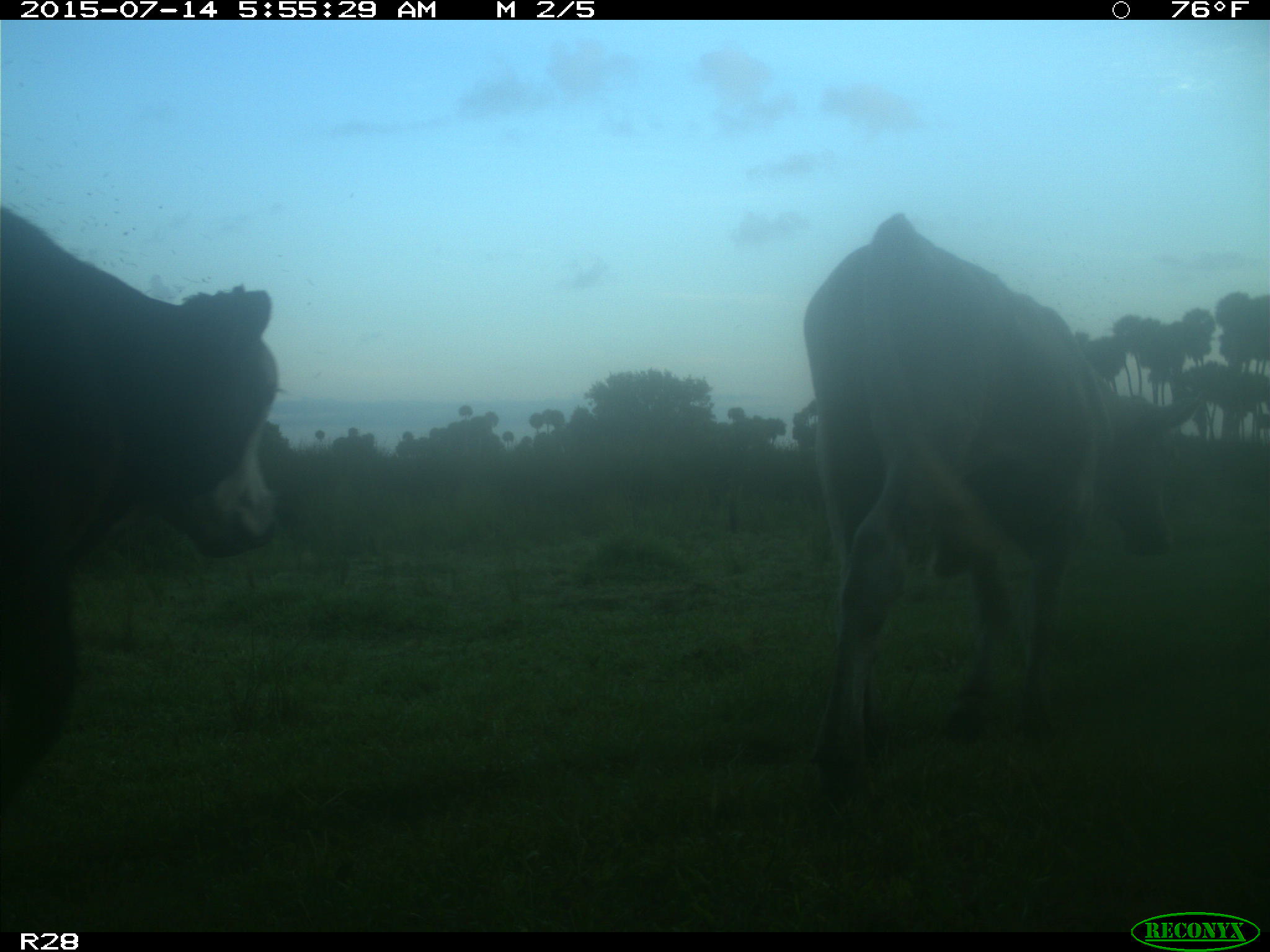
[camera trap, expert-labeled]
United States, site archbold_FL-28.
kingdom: Animalia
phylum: Chordata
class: Mammalia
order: Artiodactyla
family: Bovidae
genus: Bos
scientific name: Bos taurus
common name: domestic cow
Bos taurus (domestic cow).